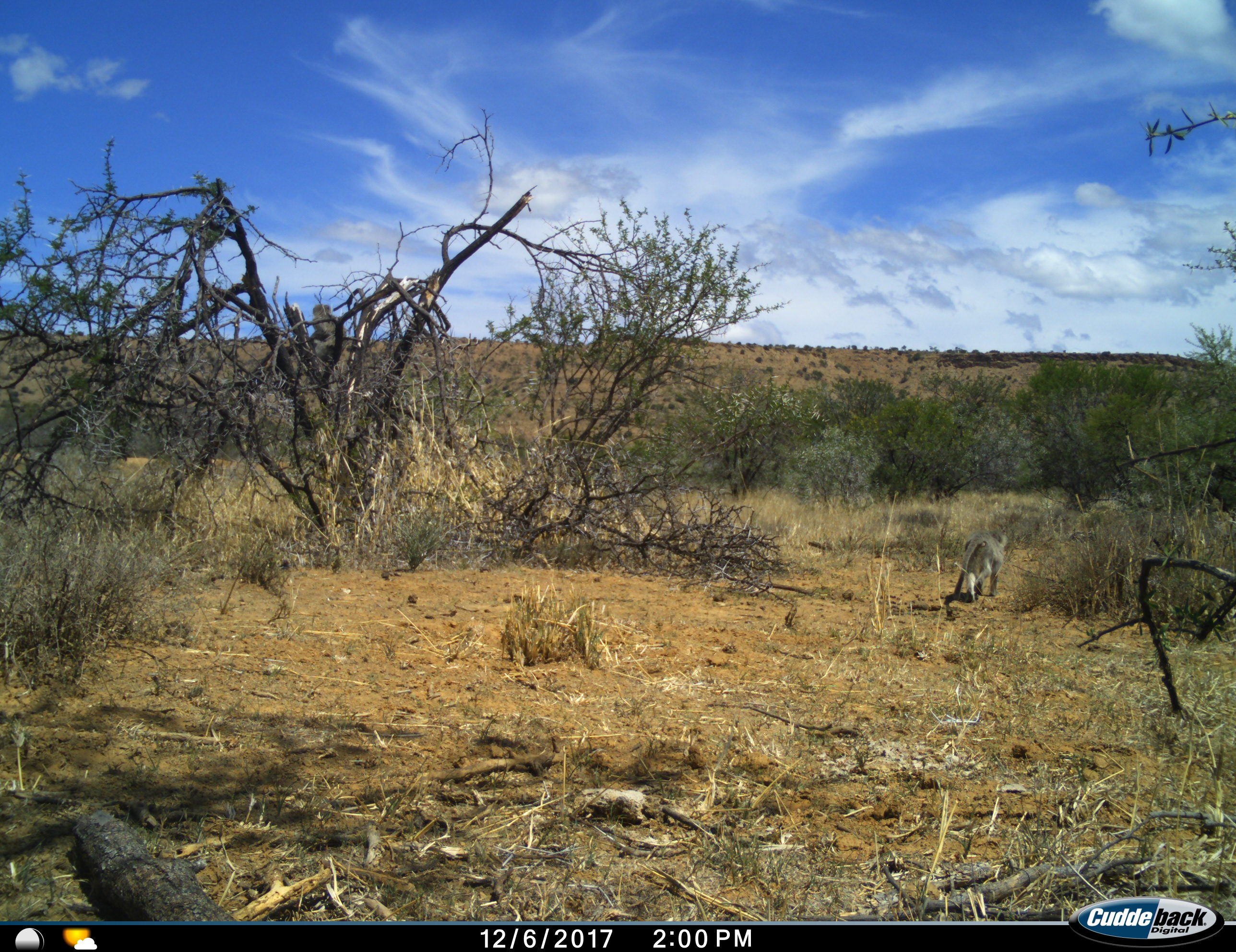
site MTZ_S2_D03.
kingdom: Animalia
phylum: Chordata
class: Mammalia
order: Primates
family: Cercopithecidae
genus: Chlorocebus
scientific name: Chlorocebus pygerythrus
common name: vervet monkey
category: monkeyvervet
Monkeyvervet (vervet monkey) (Chlorocebus pygerythrus), count 1. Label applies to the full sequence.